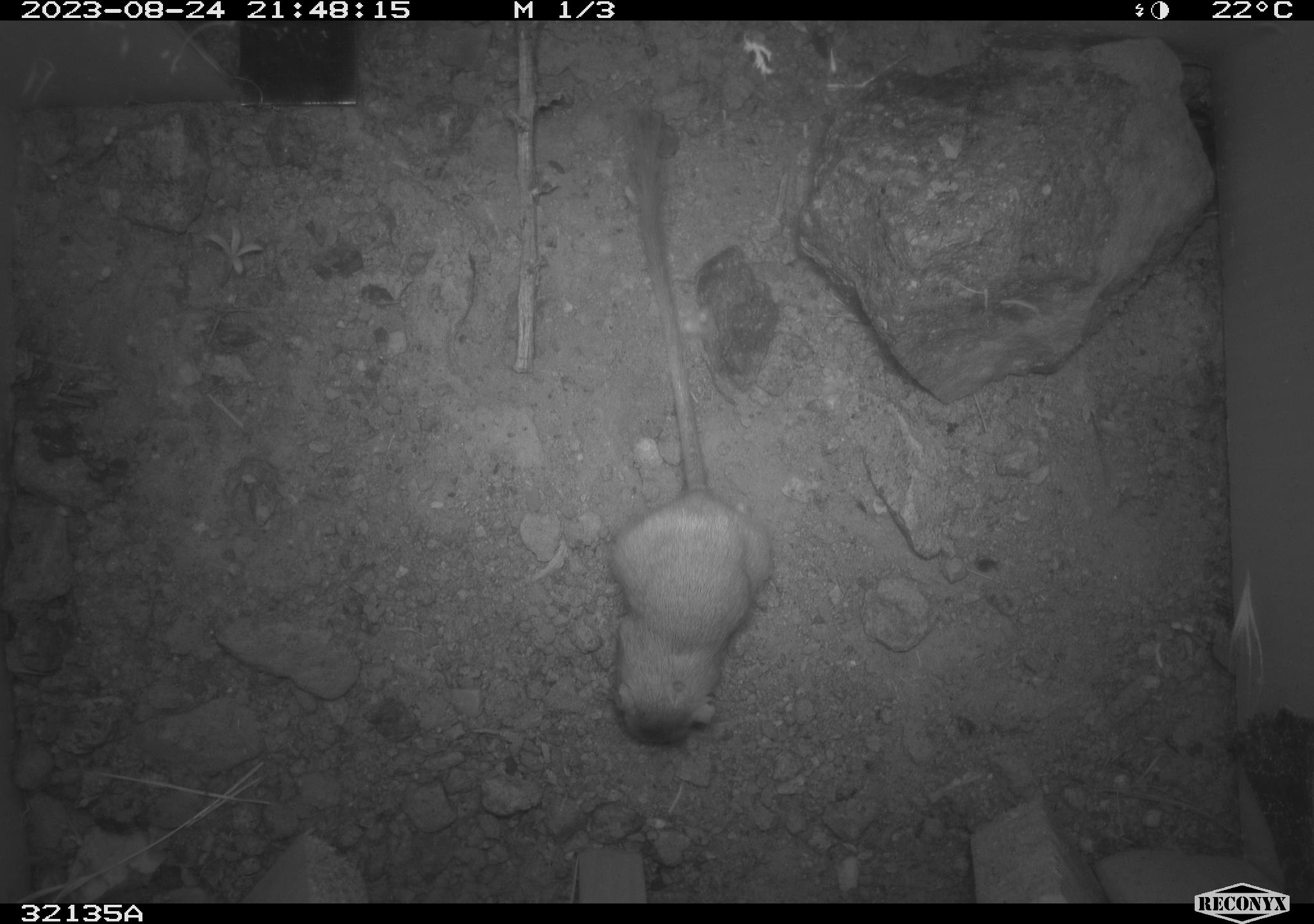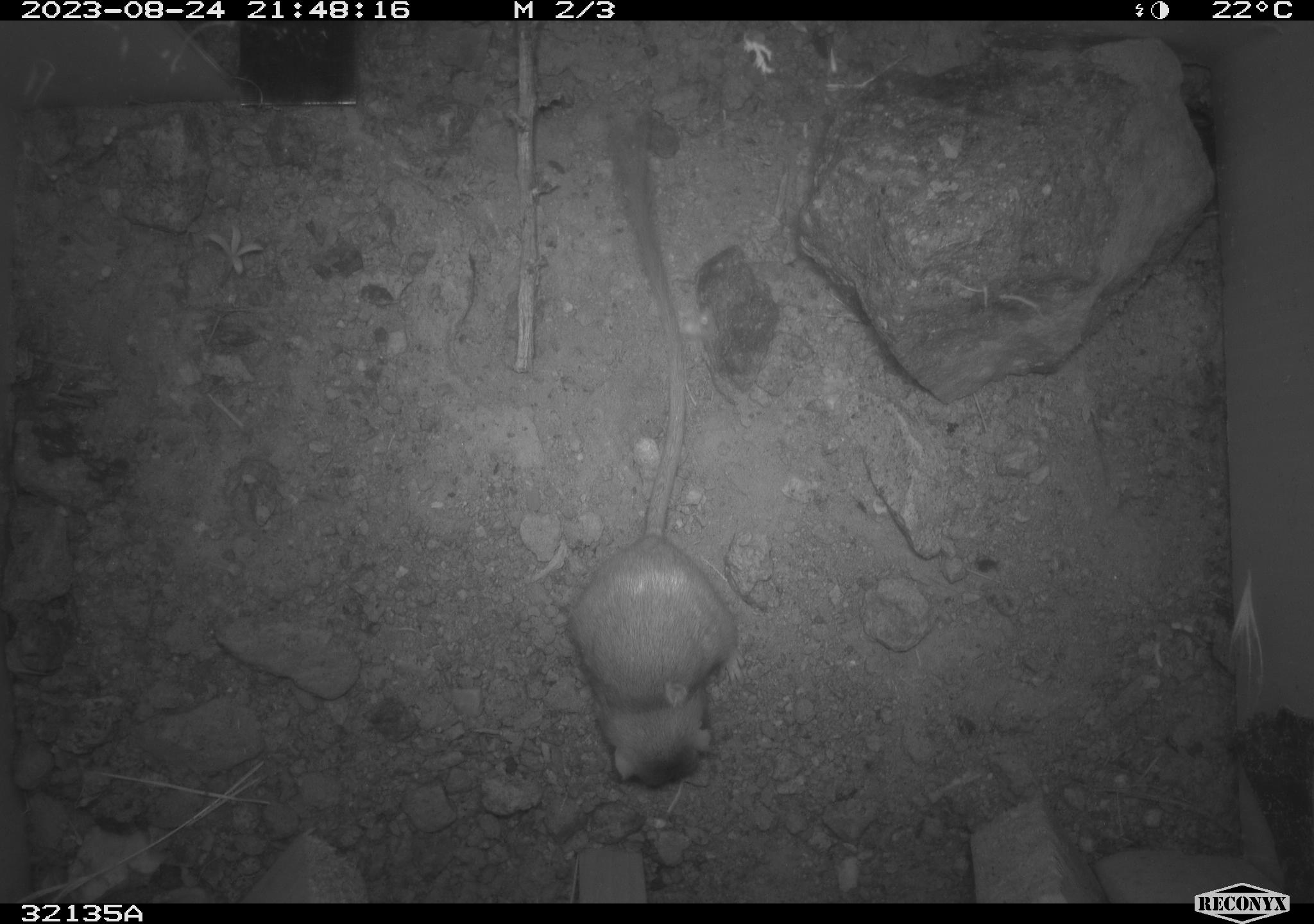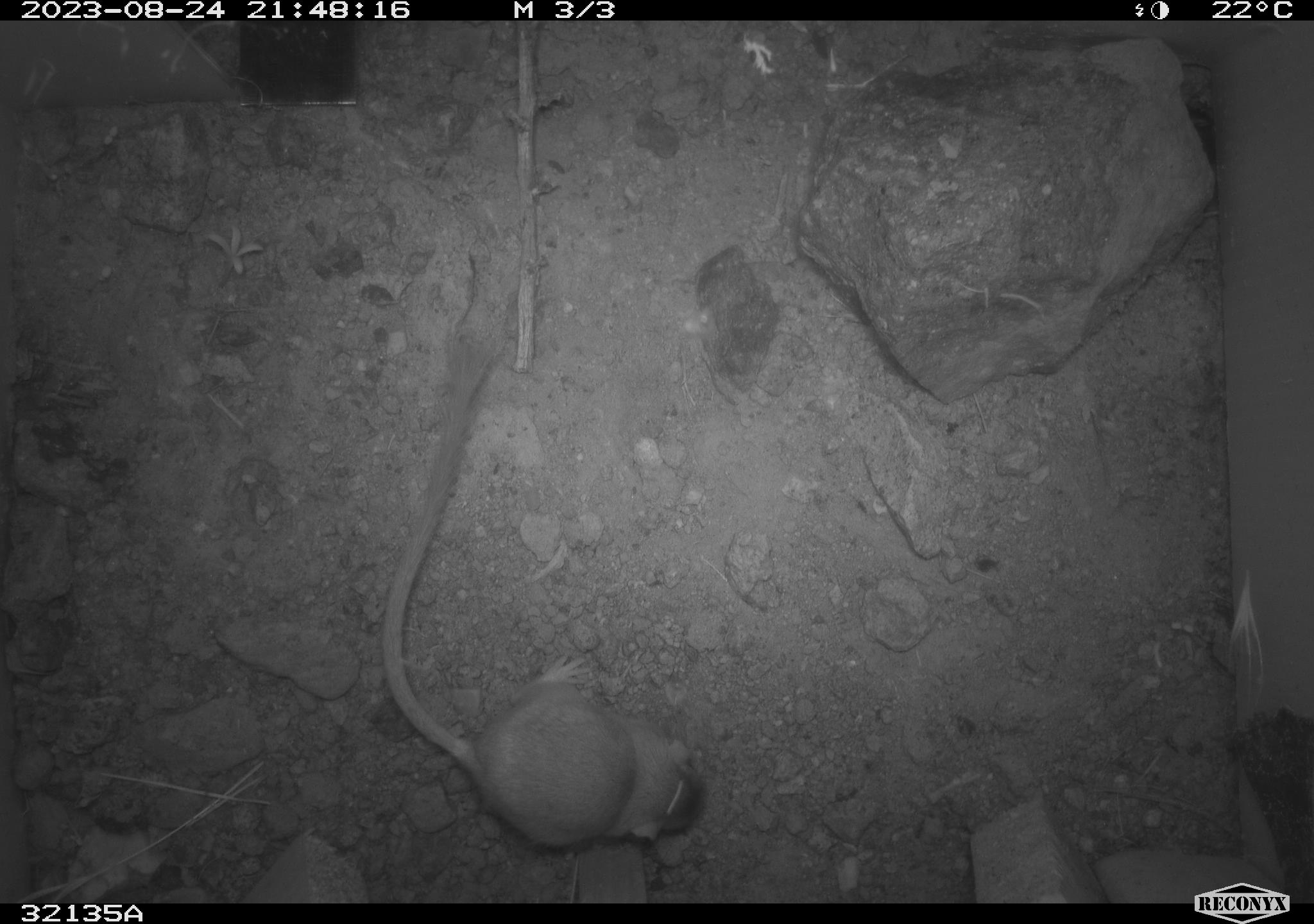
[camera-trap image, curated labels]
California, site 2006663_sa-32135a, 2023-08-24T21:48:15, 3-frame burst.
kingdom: Animalia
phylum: Chordata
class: Mammalia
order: Rodentia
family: Heteromyidae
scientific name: Heteromyidae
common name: kangaroo rats and pocket mice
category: heteromyidae family